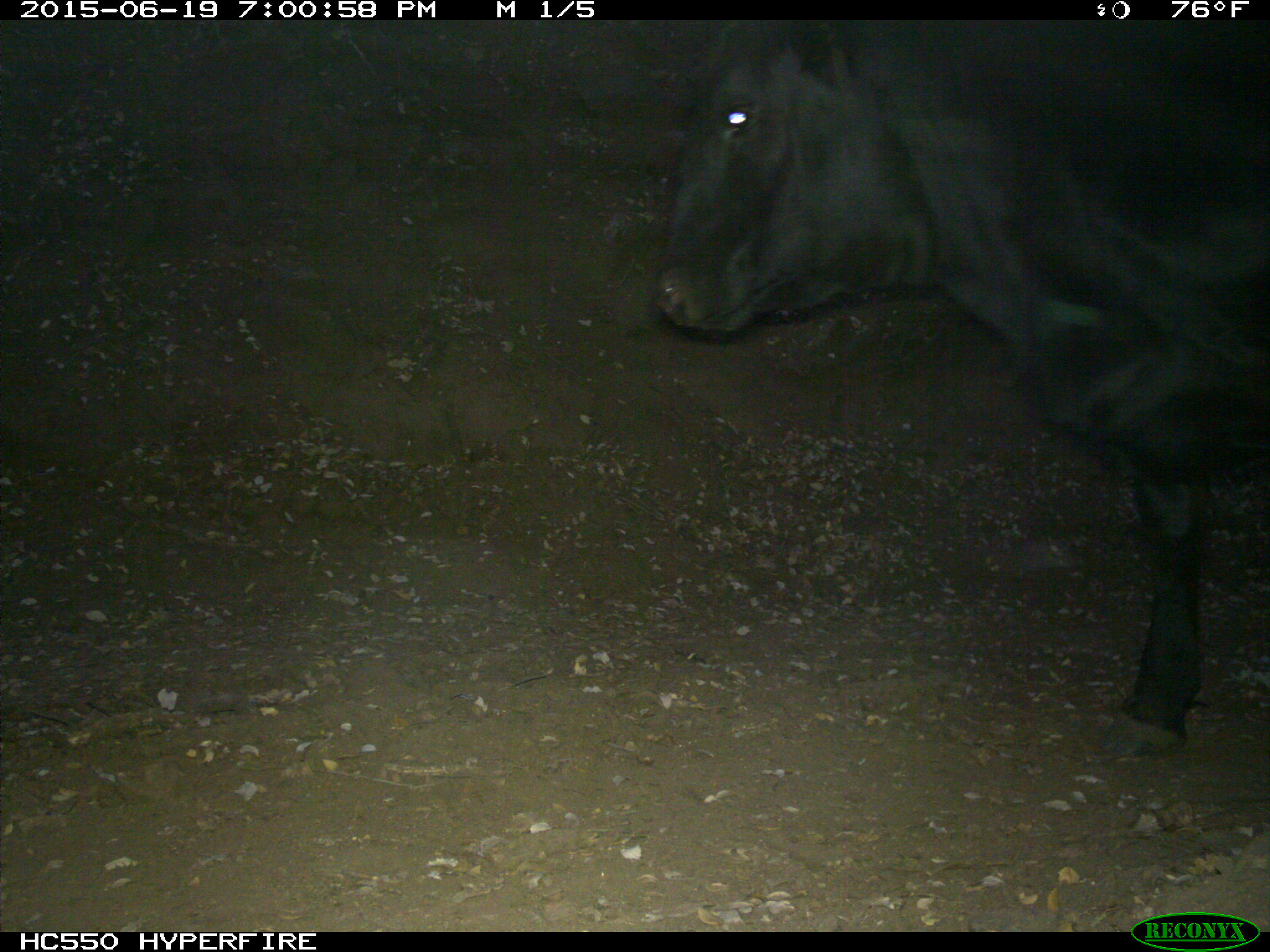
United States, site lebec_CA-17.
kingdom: Animalia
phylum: Chordata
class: Mammalia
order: Artiodactyla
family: Bovidae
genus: Bos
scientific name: Bos taurus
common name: domestic cow